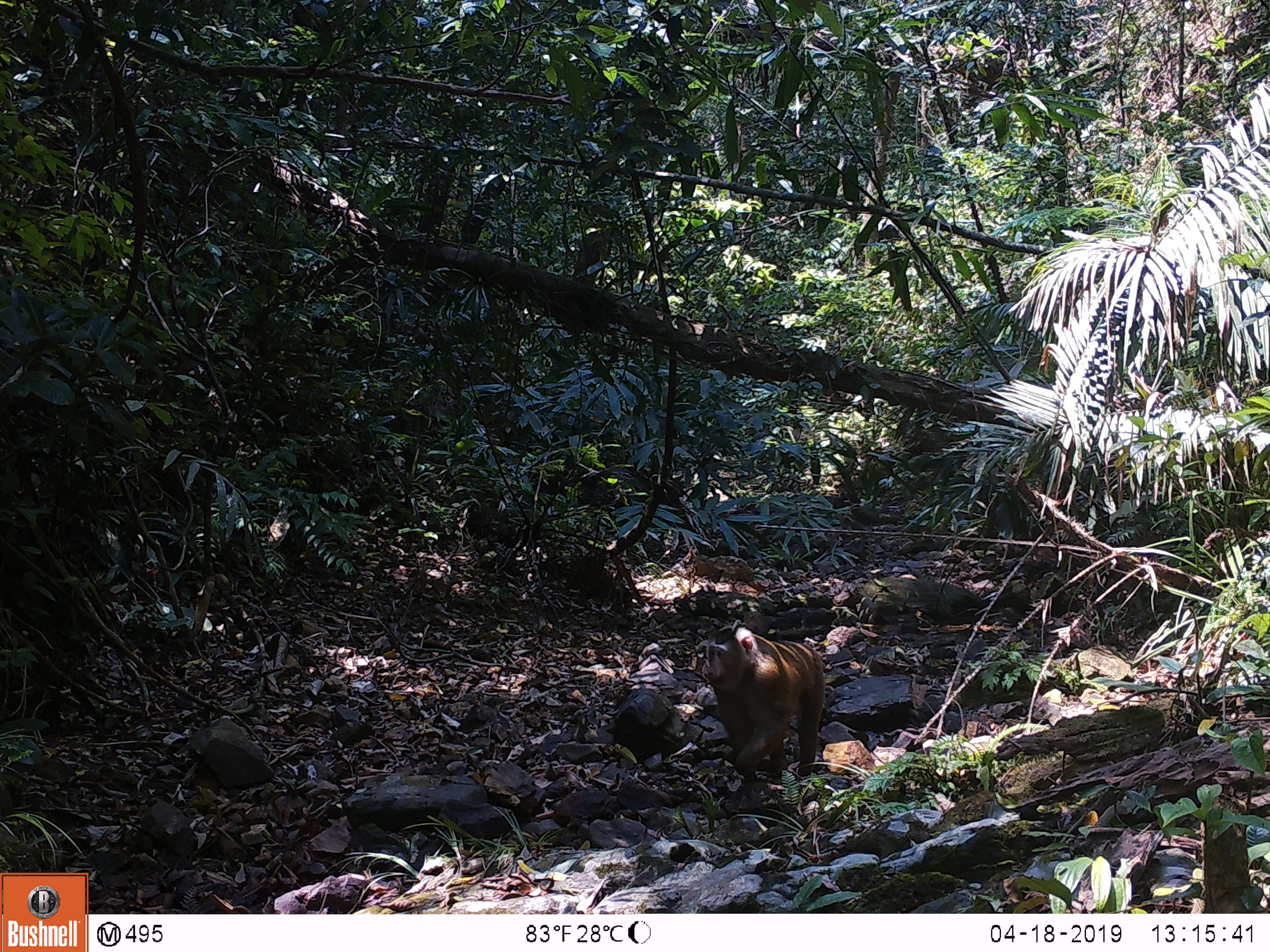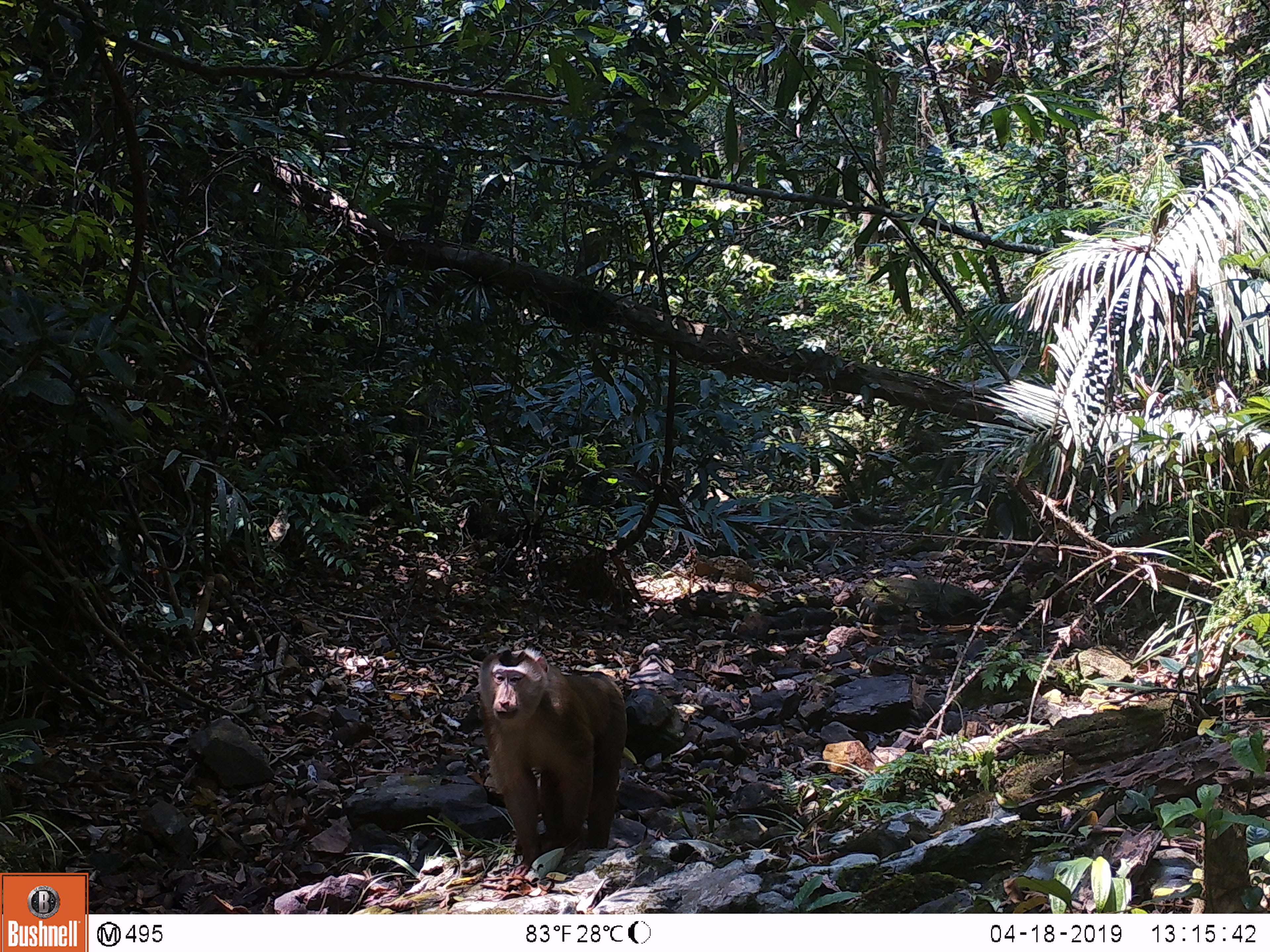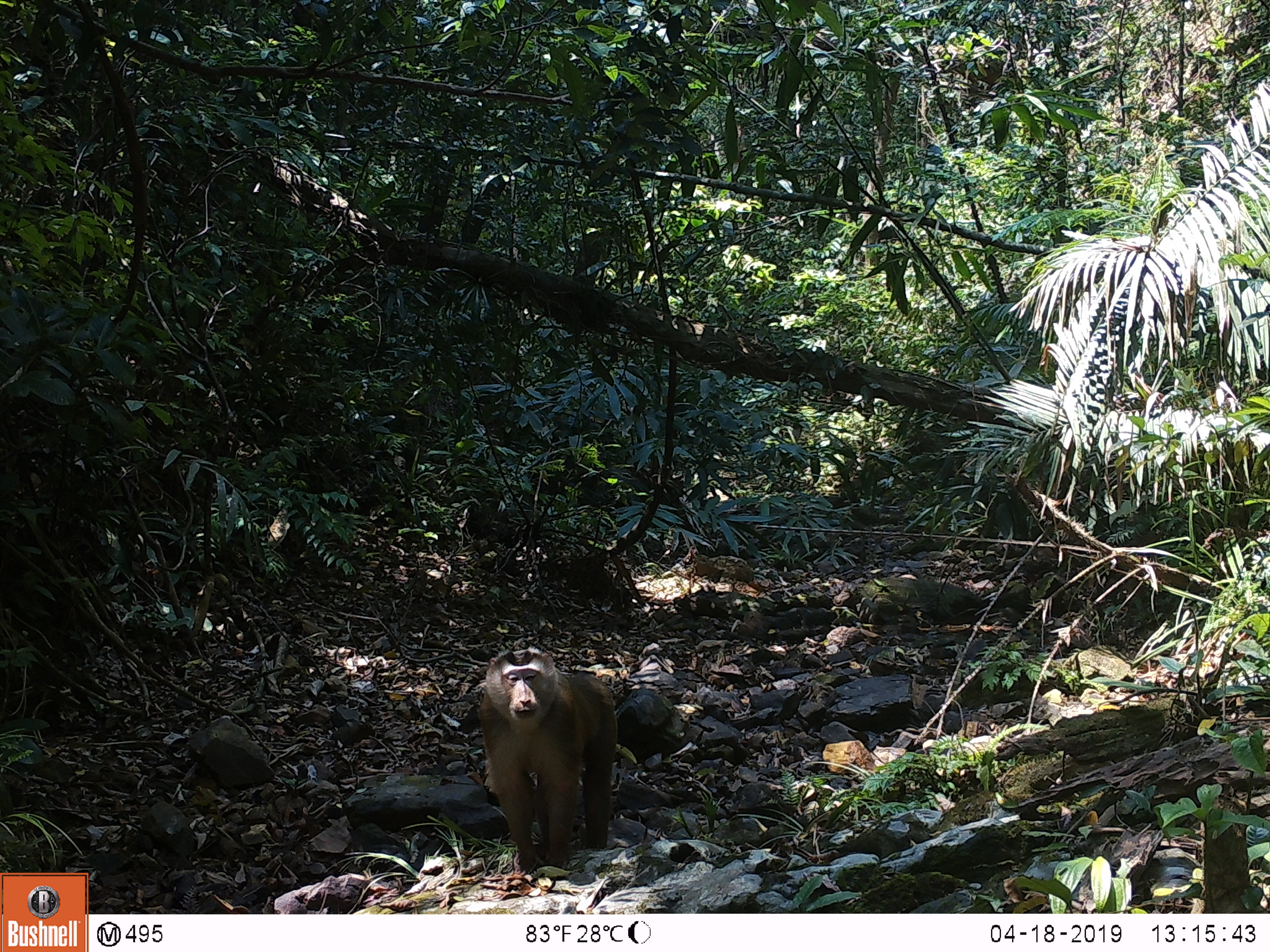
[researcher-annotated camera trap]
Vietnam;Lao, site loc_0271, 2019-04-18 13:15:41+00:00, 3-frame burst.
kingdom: Animalia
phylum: Chordata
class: Mammalia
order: Primates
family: Cercopithecidae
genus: Macaca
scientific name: Macaca nemestrina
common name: pig-tailed macaque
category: pig tailed macaque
Pig tailed macaque (pig-tailed macaque) (Macaca nemestrina). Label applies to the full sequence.